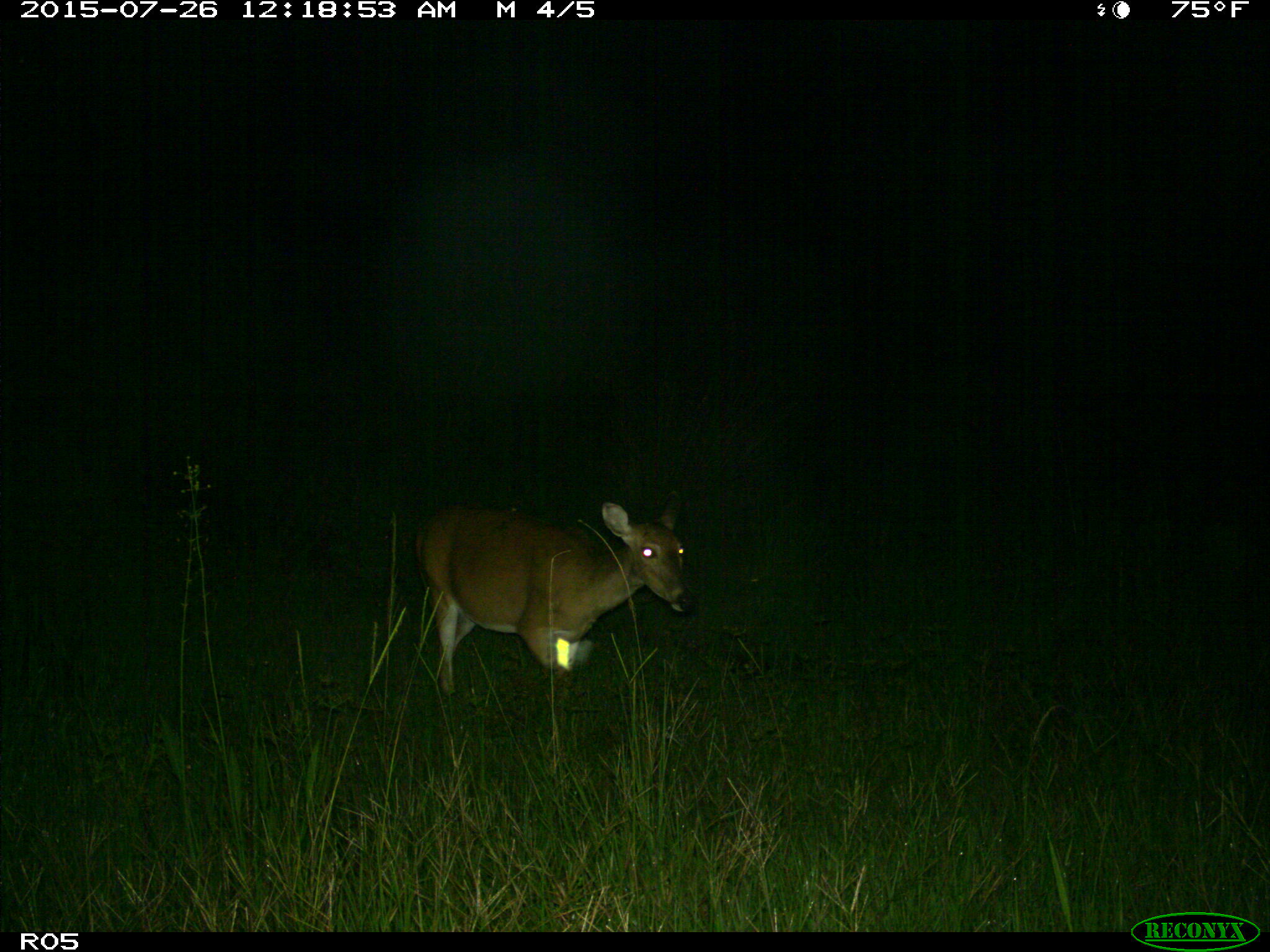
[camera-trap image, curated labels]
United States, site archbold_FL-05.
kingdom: Animalia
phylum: Chordata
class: Mammalia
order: Artiodactyla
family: Cervidae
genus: Odocoileus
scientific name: Odocoileus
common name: deer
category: unidentified deer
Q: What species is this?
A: Unidentified deer (deer) (Odocoileus).